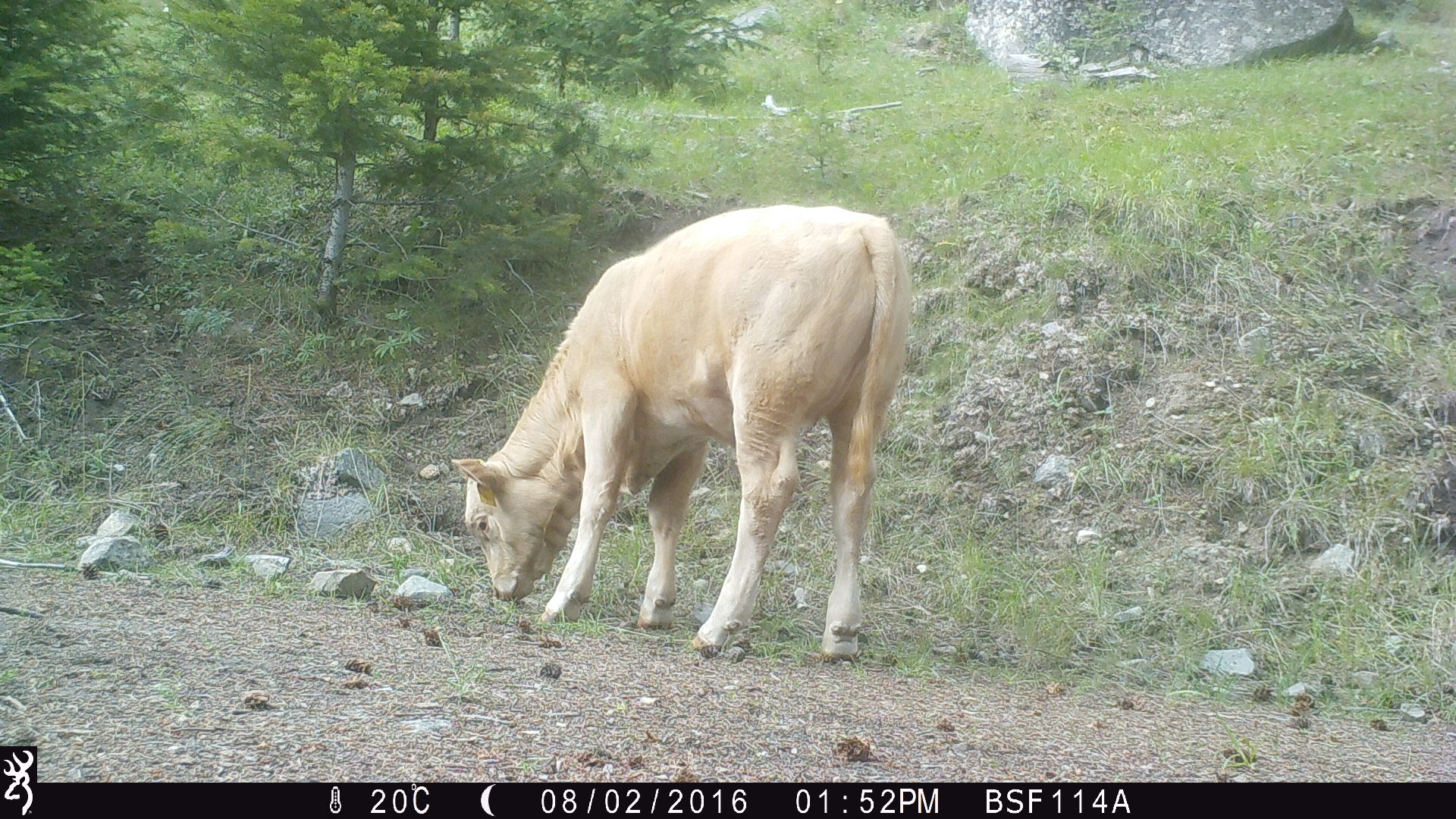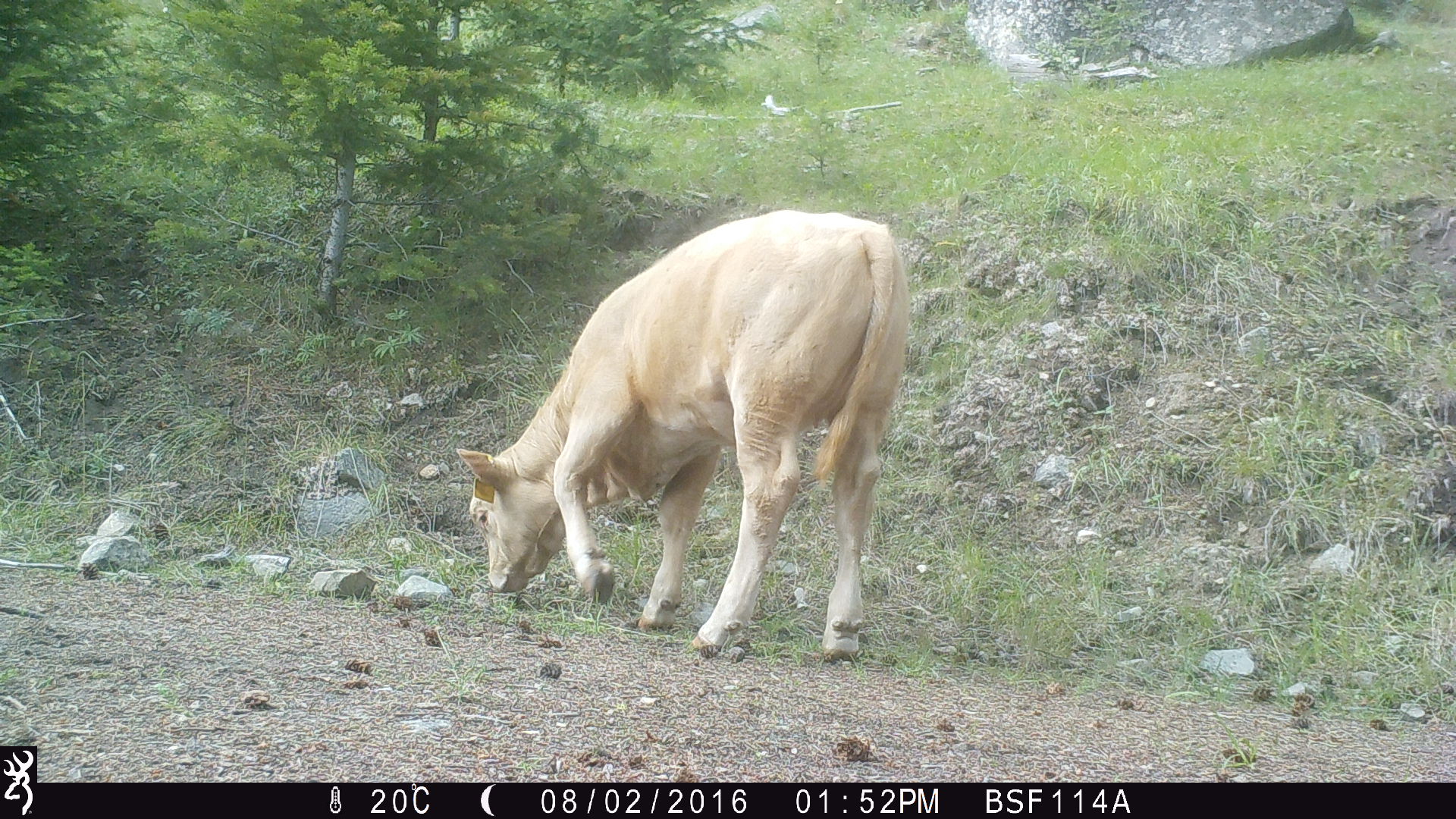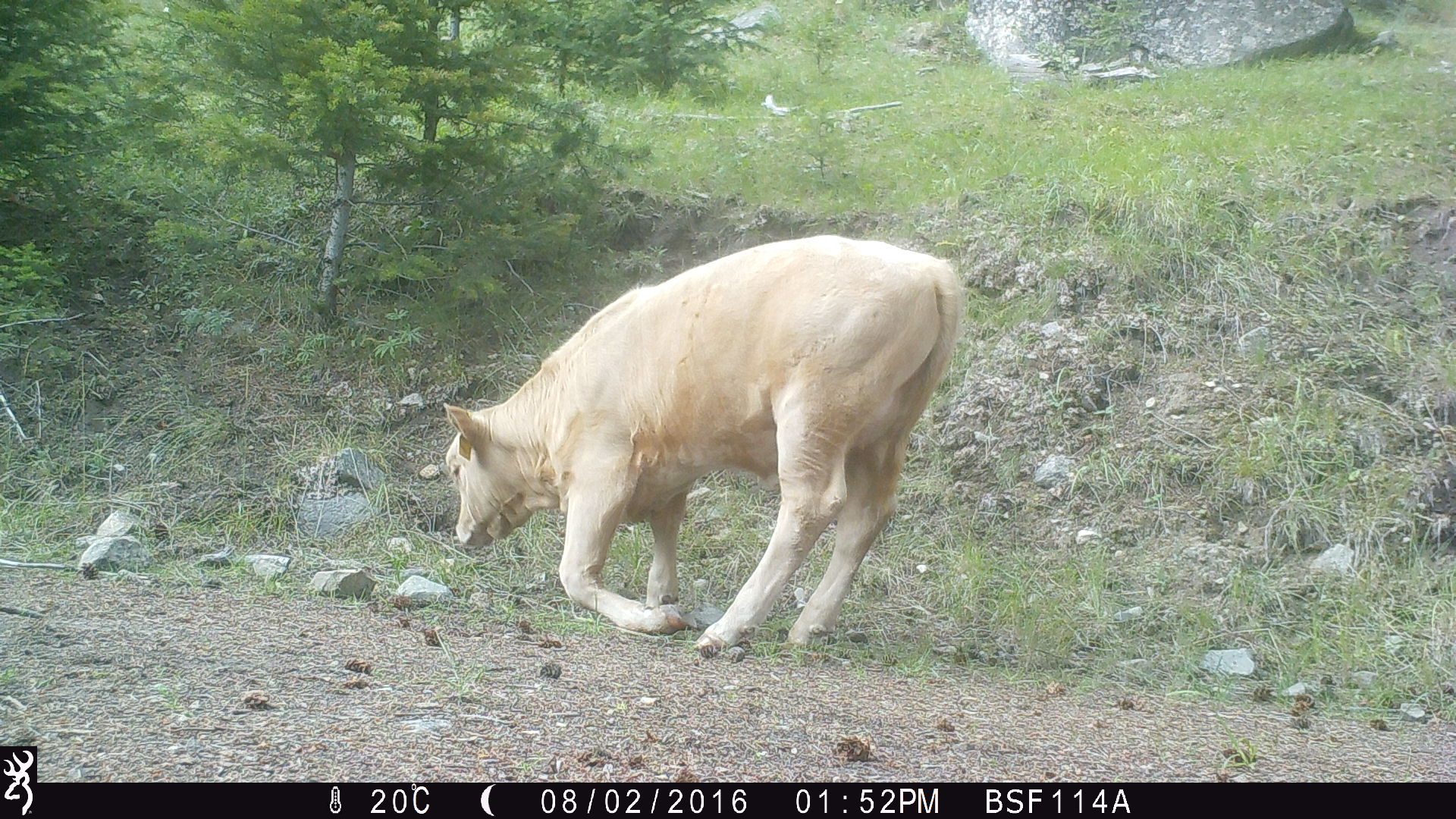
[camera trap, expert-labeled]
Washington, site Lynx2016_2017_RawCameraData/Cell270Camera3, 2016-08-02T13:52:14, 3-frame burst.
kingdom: Animalia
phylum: Chordata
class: Mammalia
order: Artiodactyla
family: Bovidae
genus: Bos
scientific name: Bos taurus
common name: domestic cattle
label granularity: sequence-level